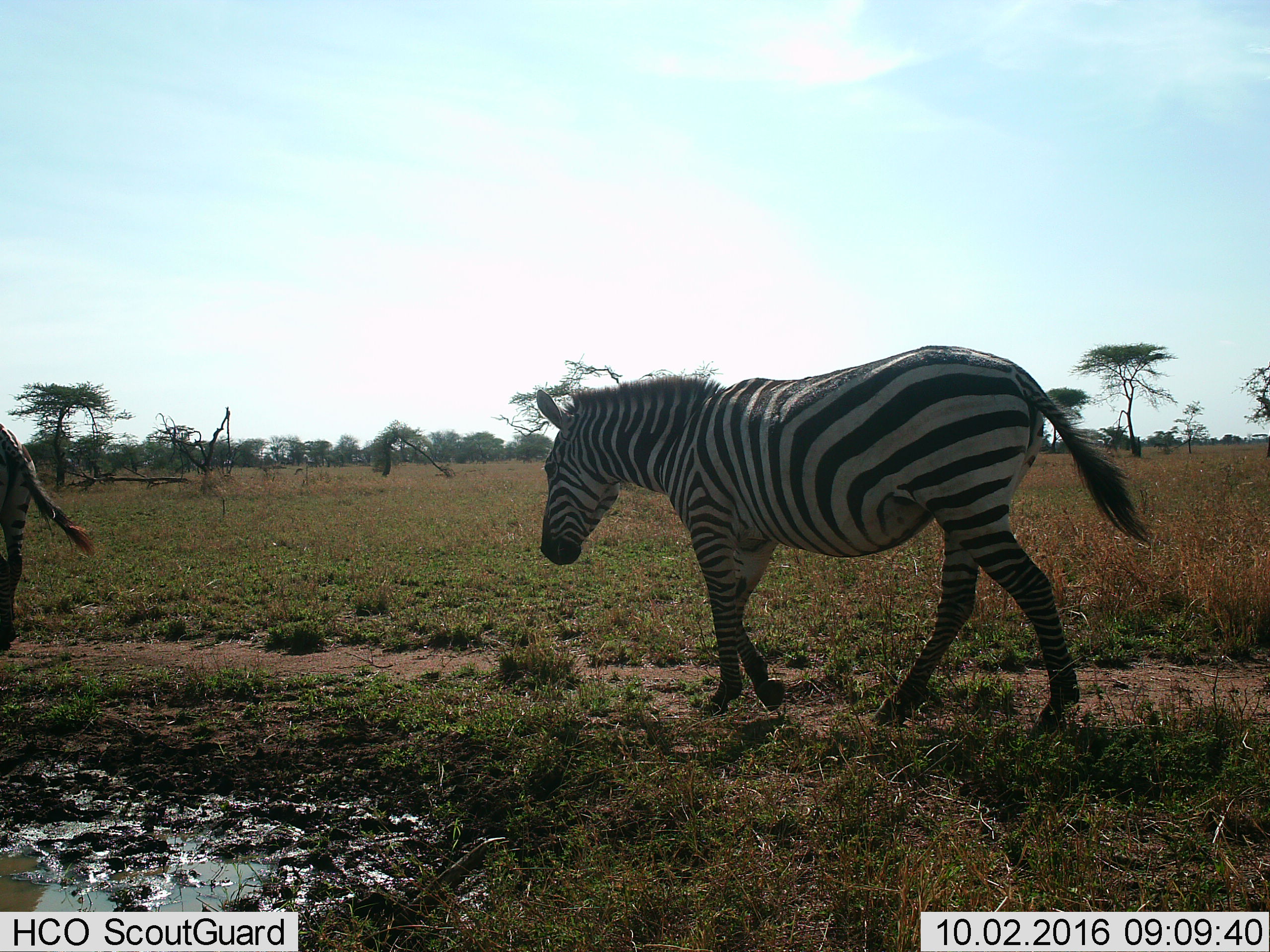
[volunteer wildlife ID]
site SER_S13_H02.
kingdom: Animalia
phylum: Chordata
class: Mammalia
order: Perissodactyla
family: Equidae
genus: Equus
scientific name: Equus quagga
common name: plains zebra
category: zebraplains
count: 2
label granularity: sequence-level